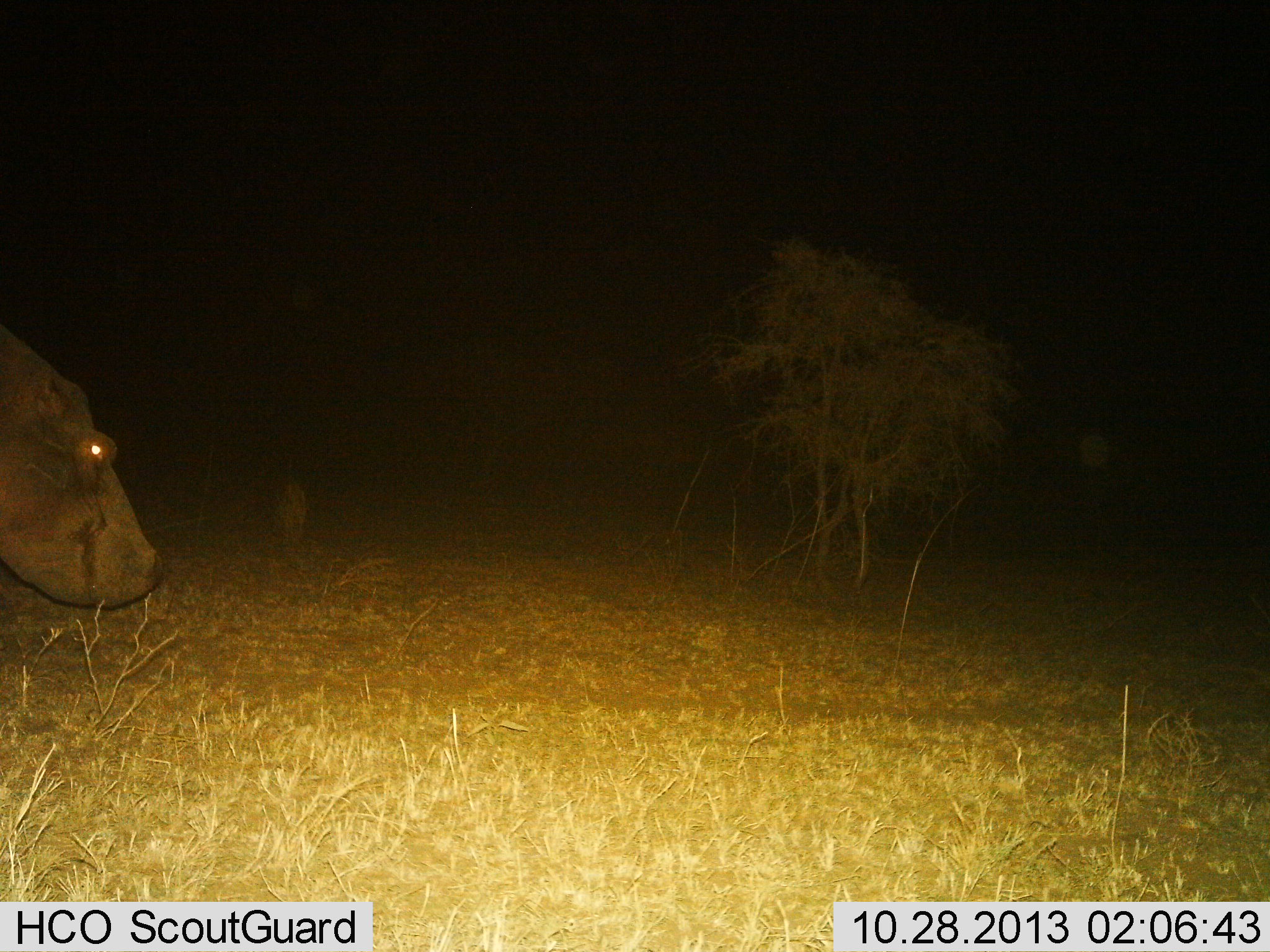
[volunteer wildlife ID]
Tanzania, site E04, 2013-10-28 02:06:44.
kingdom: Animalia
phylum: Chordata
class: Mammalia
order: Artiodactyla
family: Hippopotamidae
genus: Hippopotamus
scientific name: Hippopotamus amphibius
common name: hippopotamus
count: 1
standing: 23%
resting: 0%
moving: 77%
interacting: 0%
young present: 0%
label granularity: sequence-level